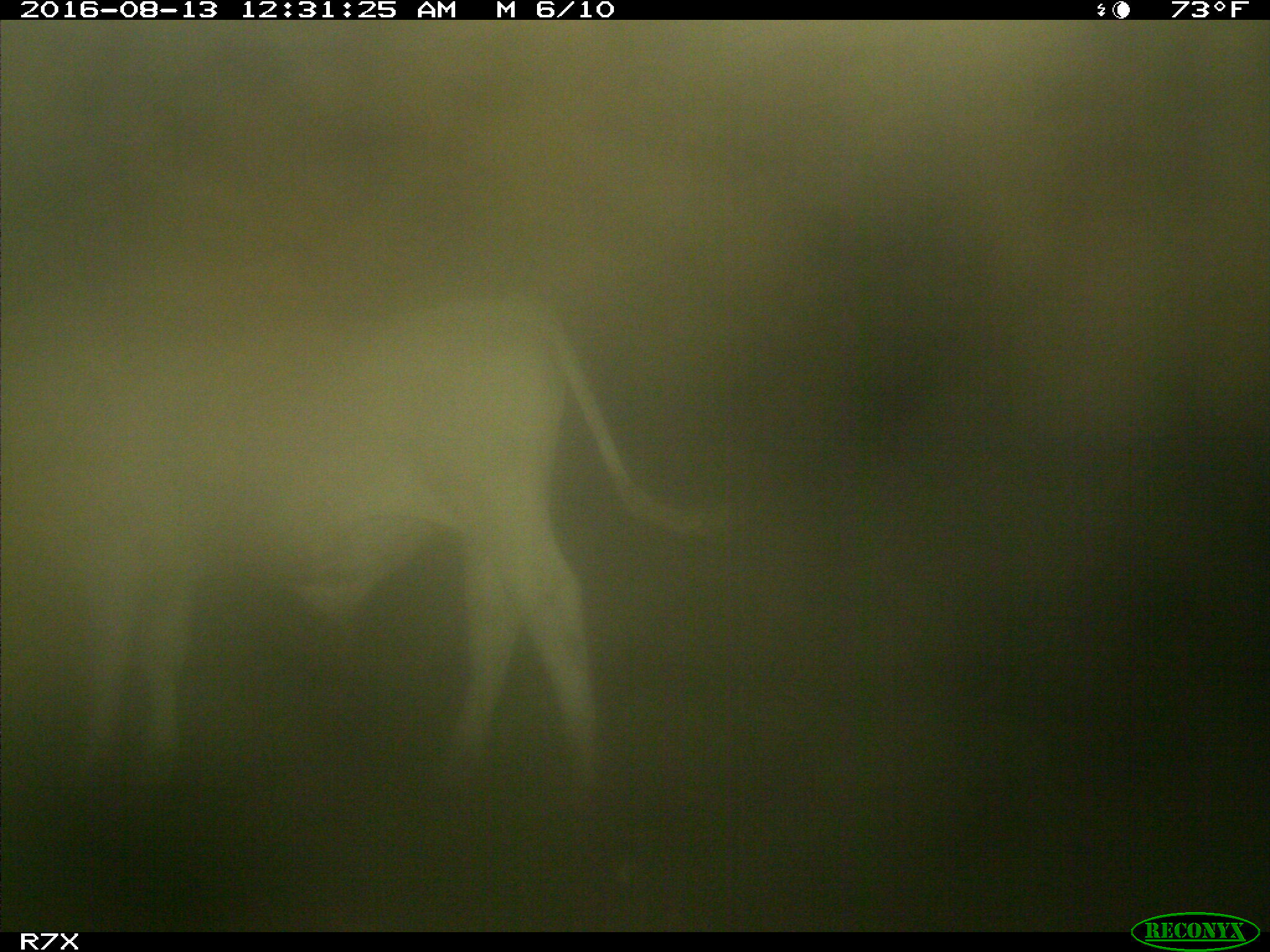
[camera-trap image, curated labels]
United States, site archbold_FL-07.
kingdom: Animalia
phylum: Chordata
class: Mammalia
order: Artiodactyla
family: Bovidae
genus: Bos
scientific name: Bos taurus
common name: domestic cow